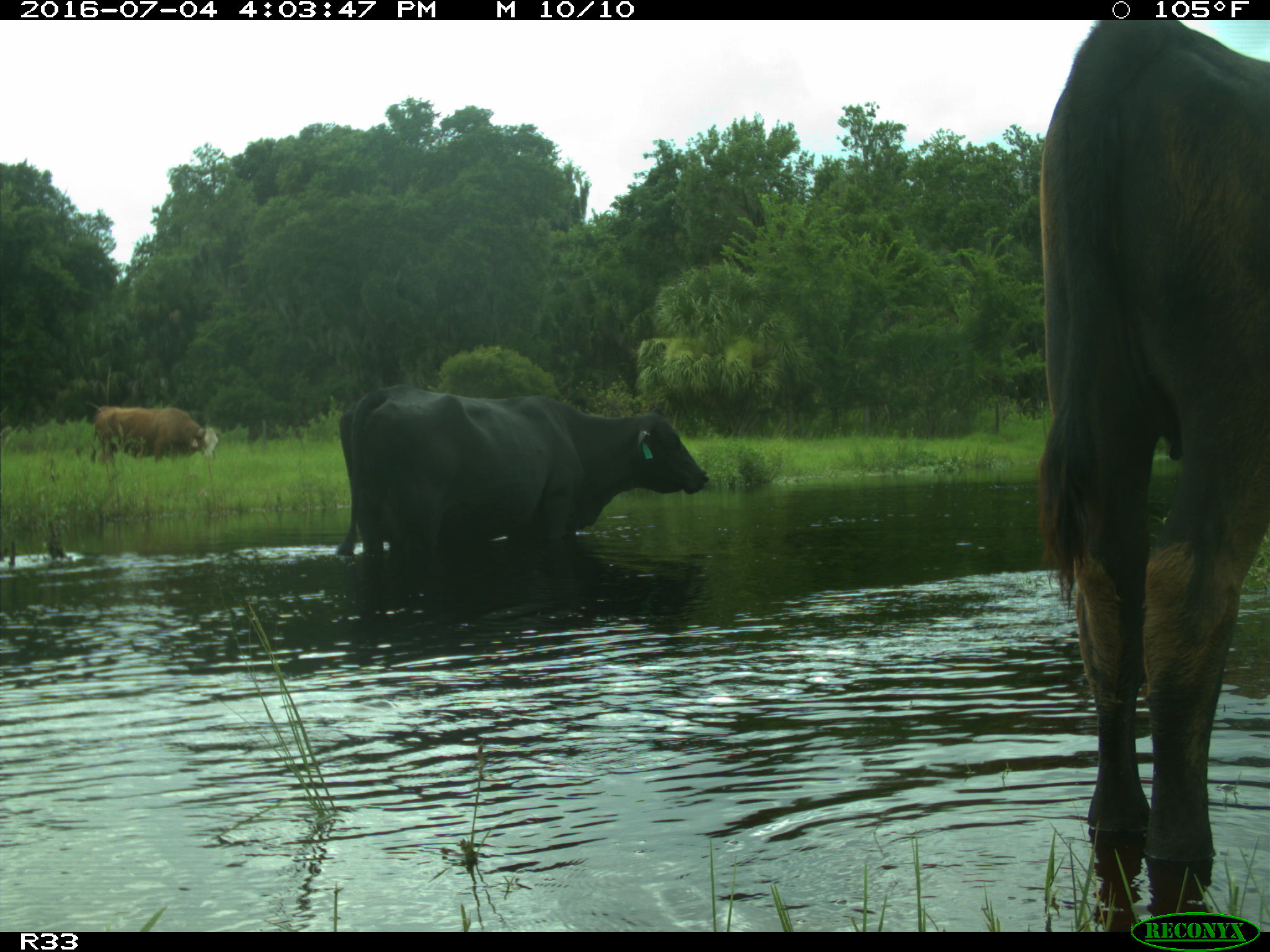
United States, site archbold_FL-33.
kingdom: Animalia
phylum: Chordata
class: Mammalia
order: Artiodactyla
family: Bovidae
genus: Bos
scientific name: Bos taurus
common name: domestic cow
Bos taurus (domestic cow).